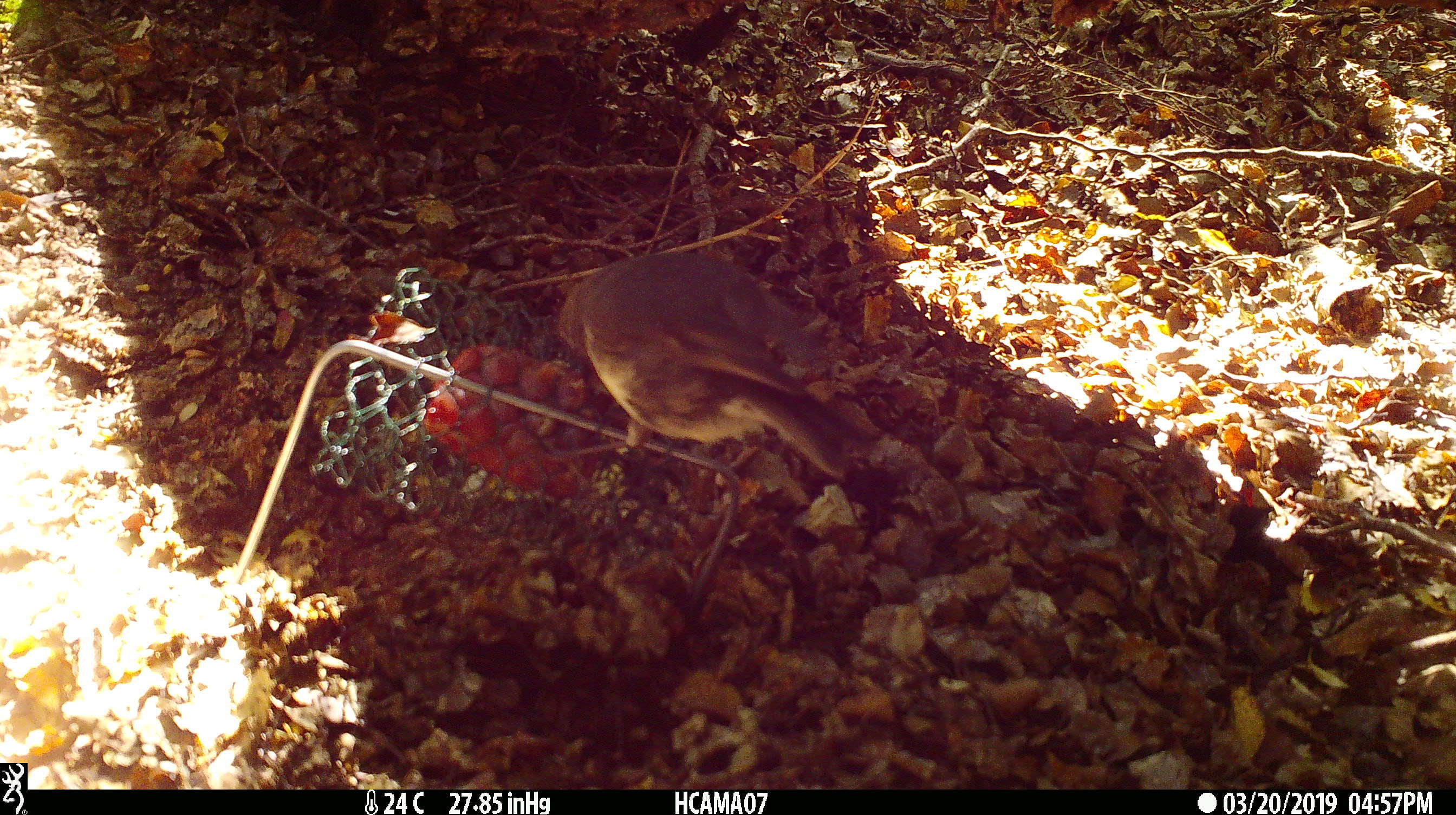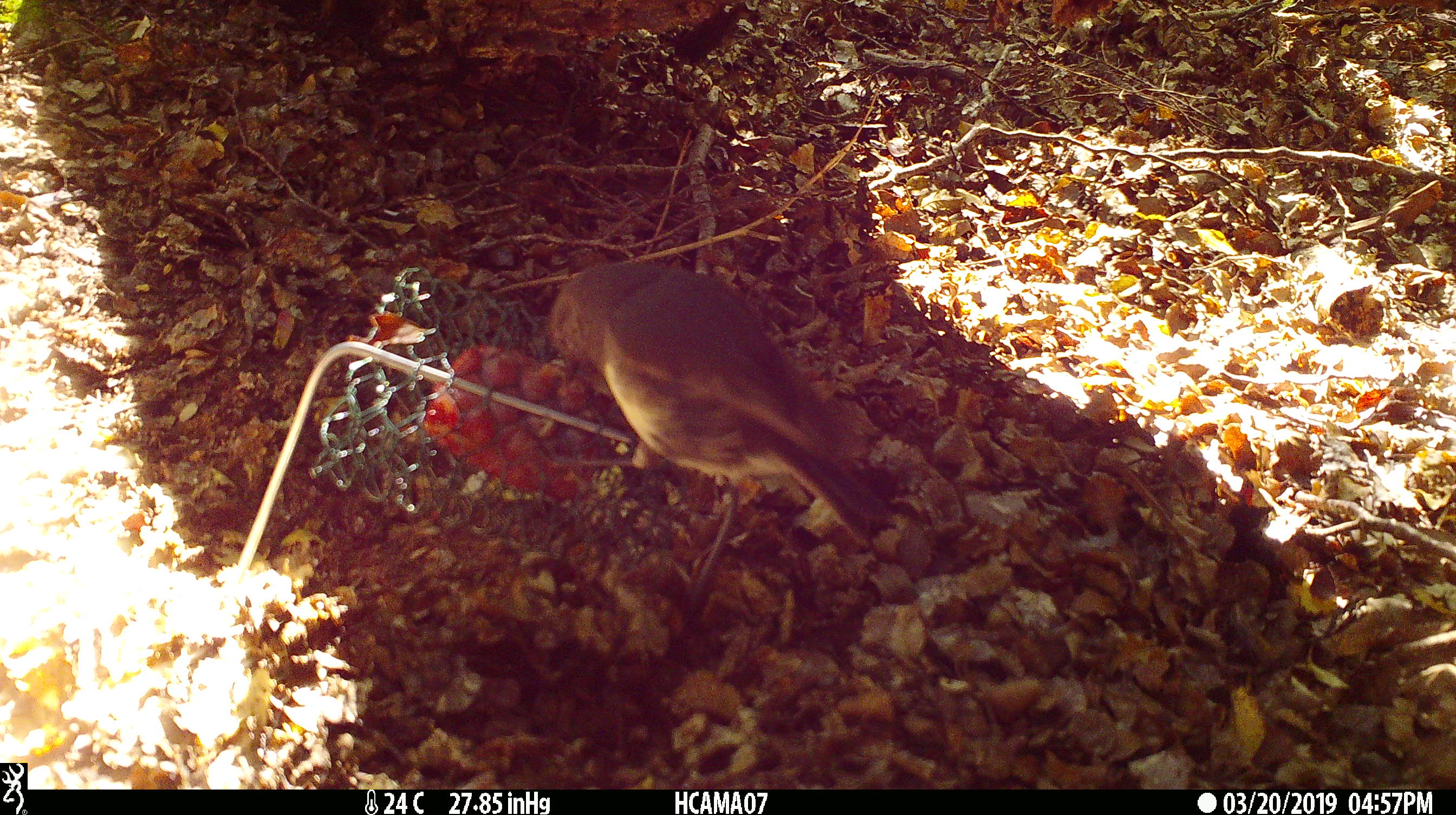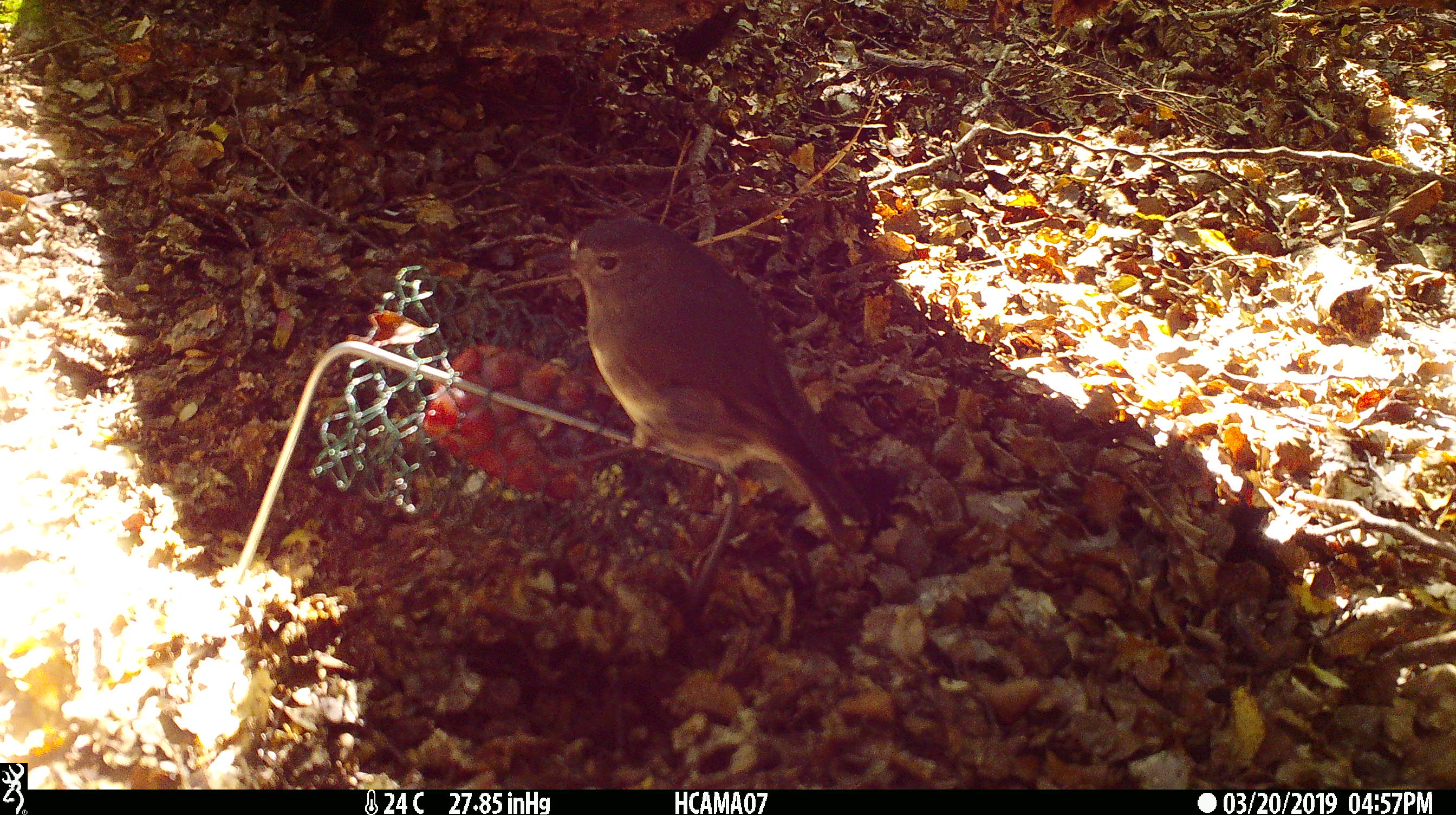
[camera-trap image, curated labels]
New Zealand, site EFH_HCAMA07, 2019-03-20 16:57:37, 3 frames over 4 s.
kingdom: Animalia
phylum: Chordata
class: Aves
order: Passeriformes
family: Petroicidae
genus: Petroica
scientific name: Petroica australis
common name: new zealand robin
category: robin